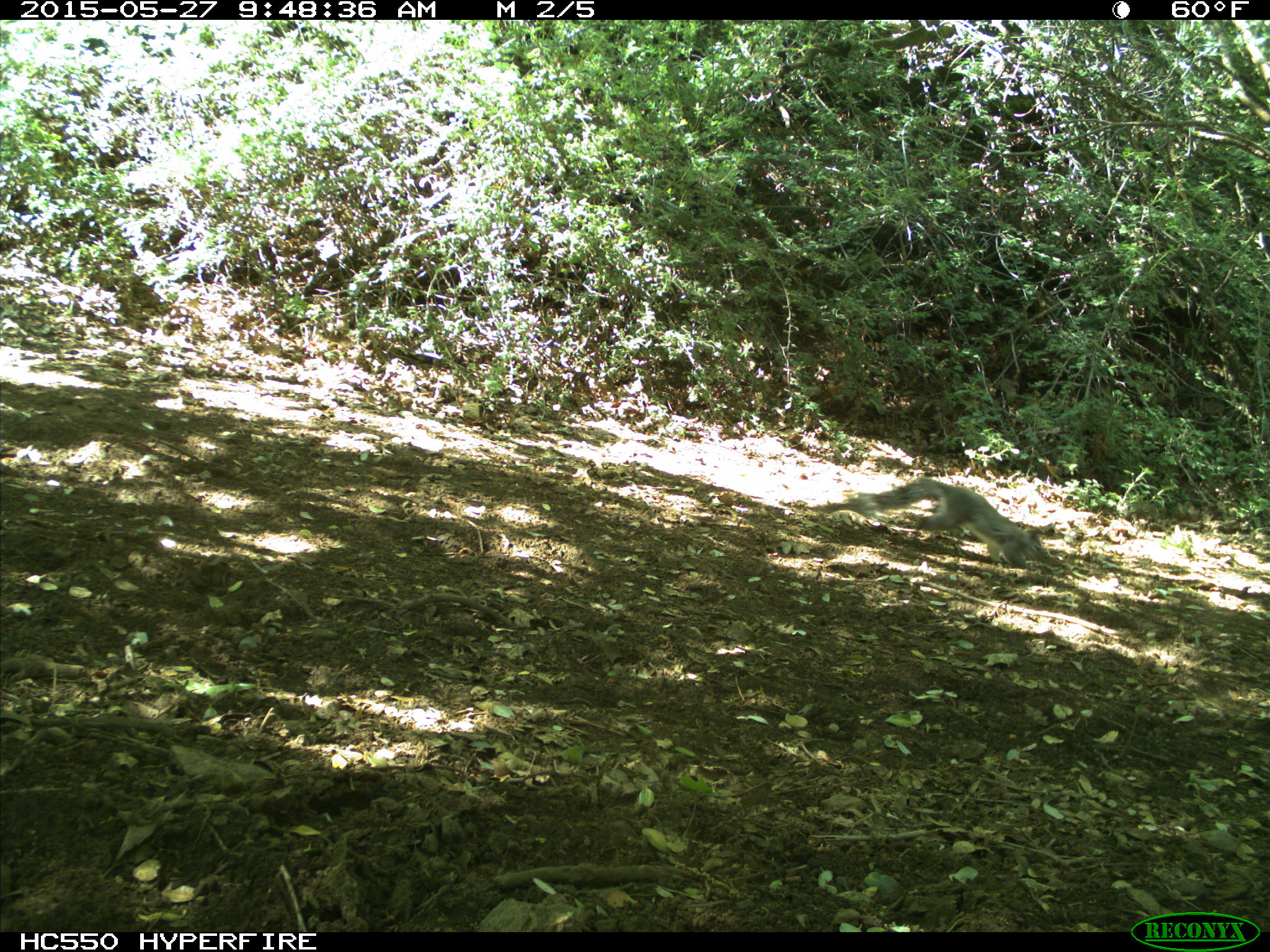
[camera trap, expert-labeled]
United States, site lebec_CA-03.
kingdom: Animalia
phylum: Chordata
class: Mammalia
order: Rodentia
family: Sciuridae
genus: Sciurus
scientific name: Sciurus carolinensis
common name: eastern gray squirrel